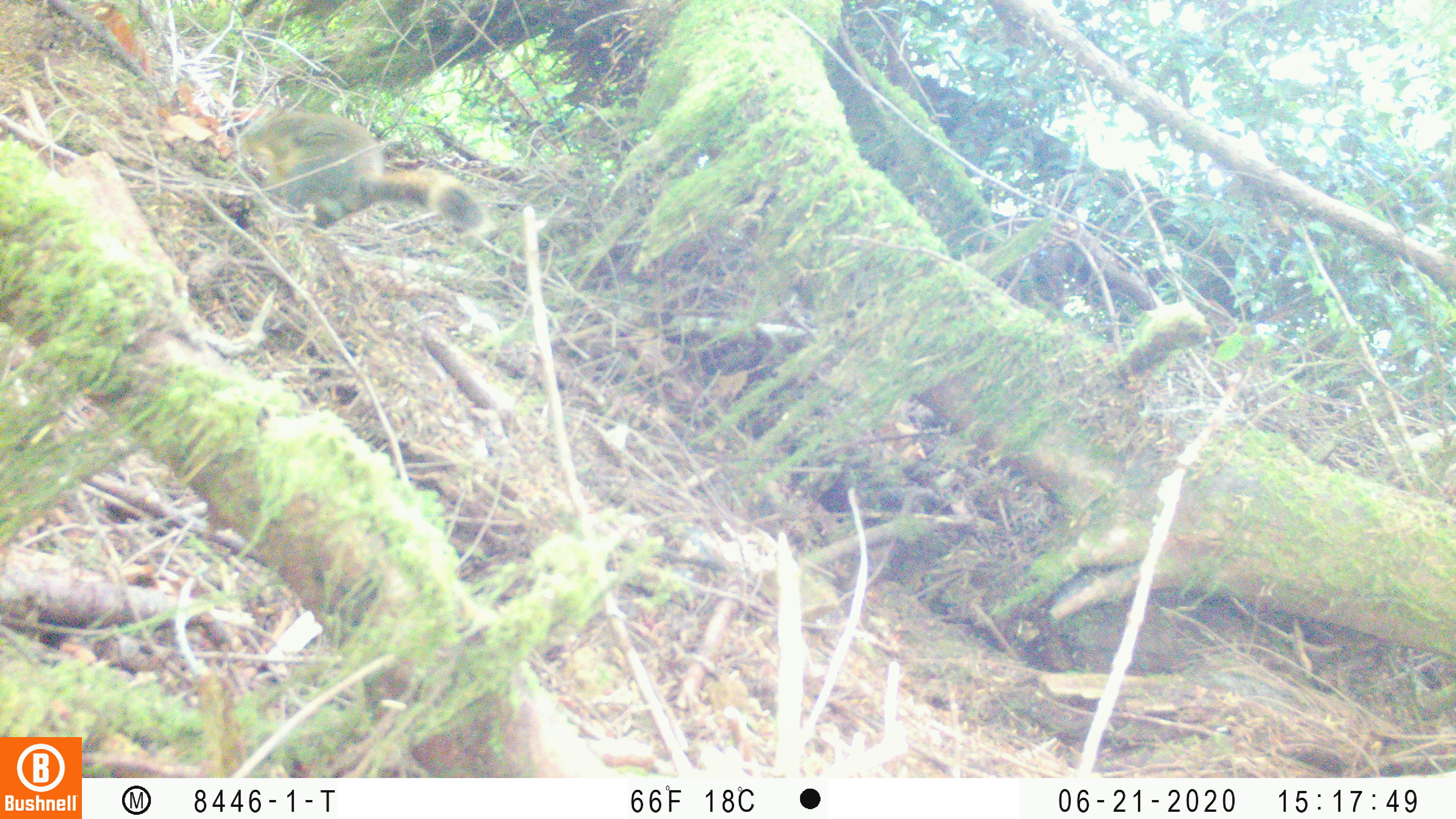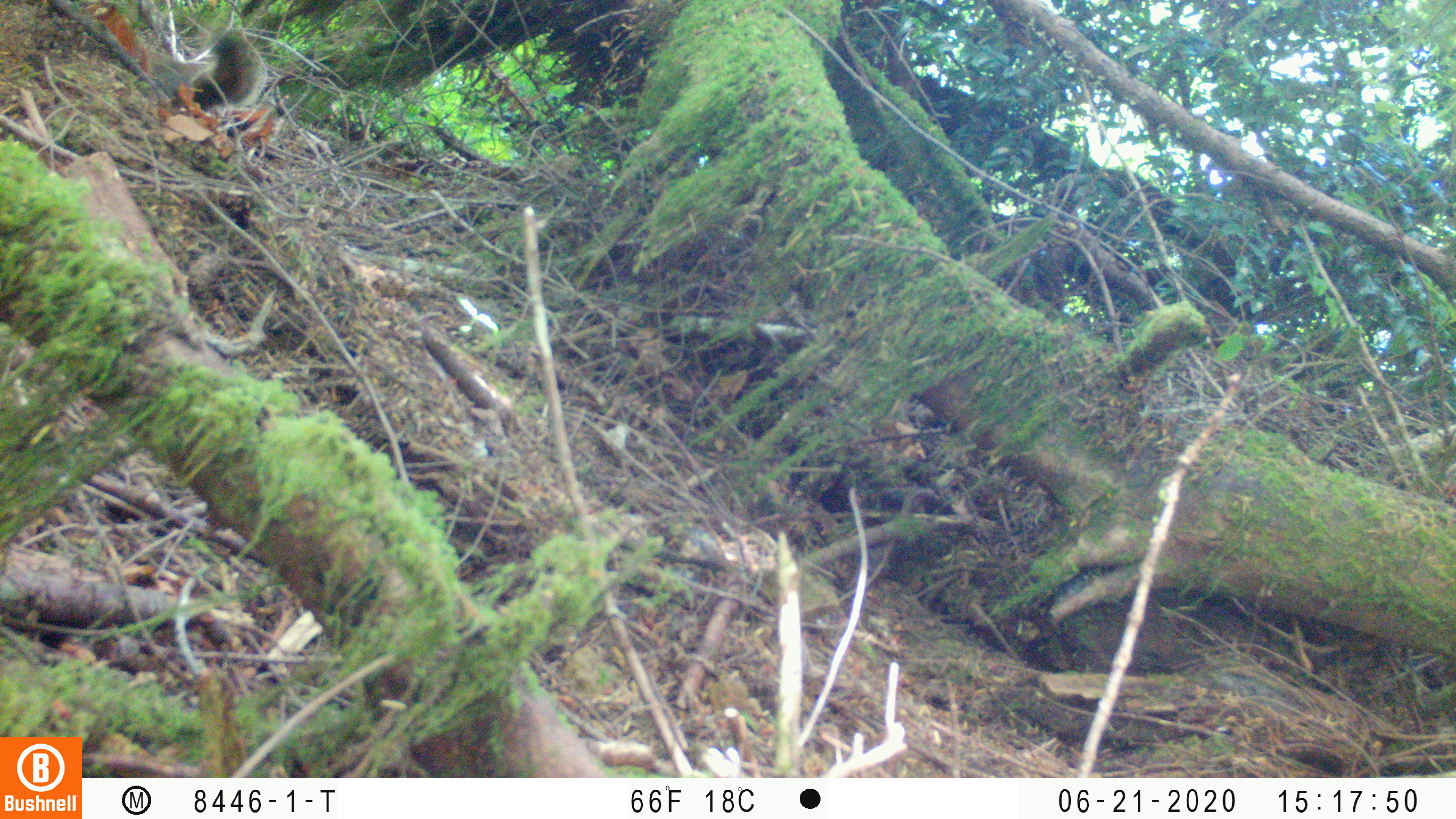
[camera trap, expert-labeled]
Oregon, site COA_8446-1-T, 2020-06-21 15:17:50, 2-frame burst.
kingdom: Animalia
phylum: Chordata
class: Mammalia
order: Rodentia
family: Sciuridae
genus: Tamiasciurus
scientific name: Tamiasciurus douglasii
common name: douglas squirrel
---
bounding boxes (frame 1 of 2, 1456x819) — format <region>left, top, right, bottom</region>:
douglas squirrel: <region>244, 108, 486, 241</region>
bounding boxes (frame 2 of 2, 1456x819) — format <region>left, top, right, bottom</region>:
douglas squirrel: <region>133, 31, 265, 115</region>